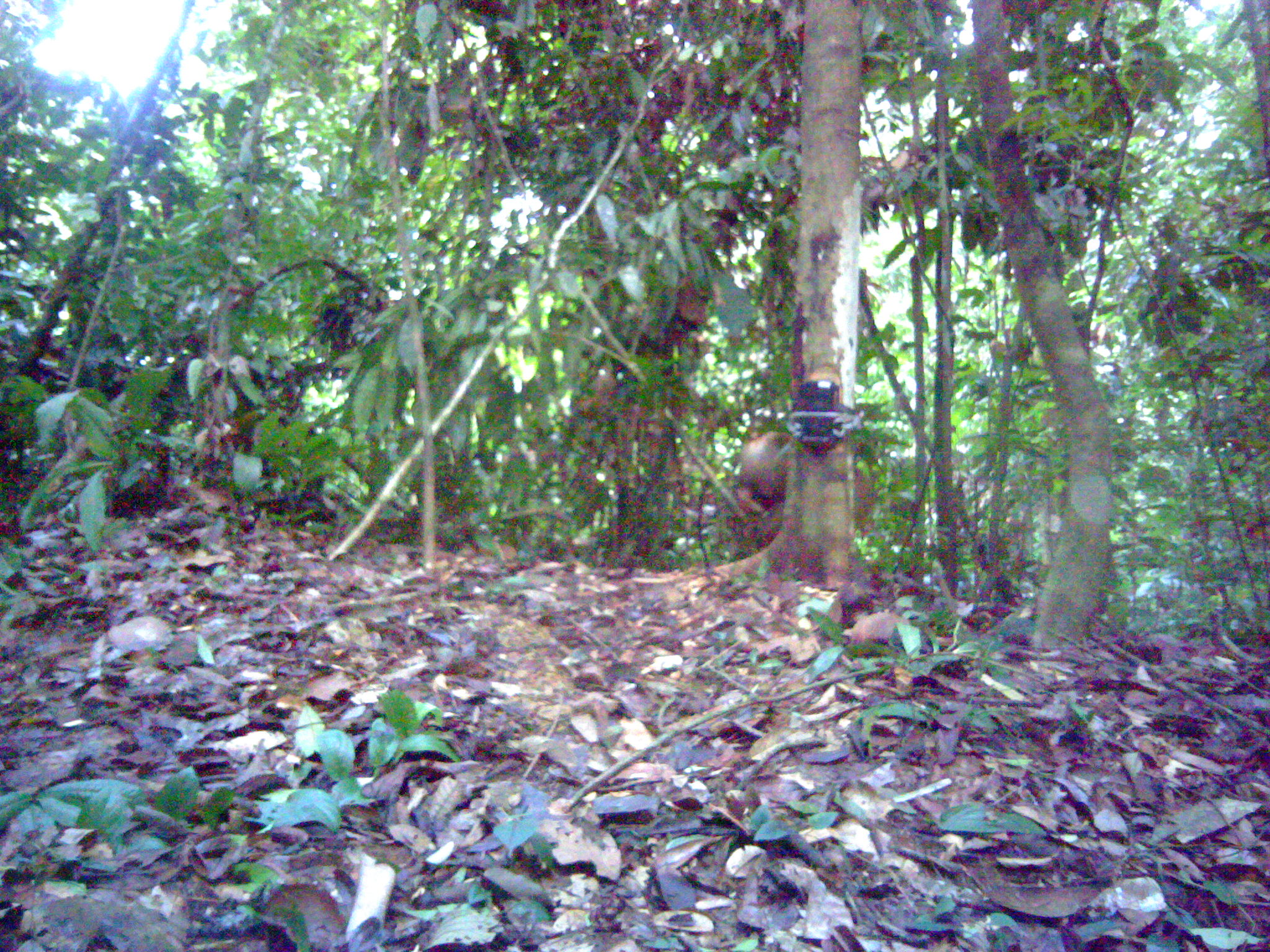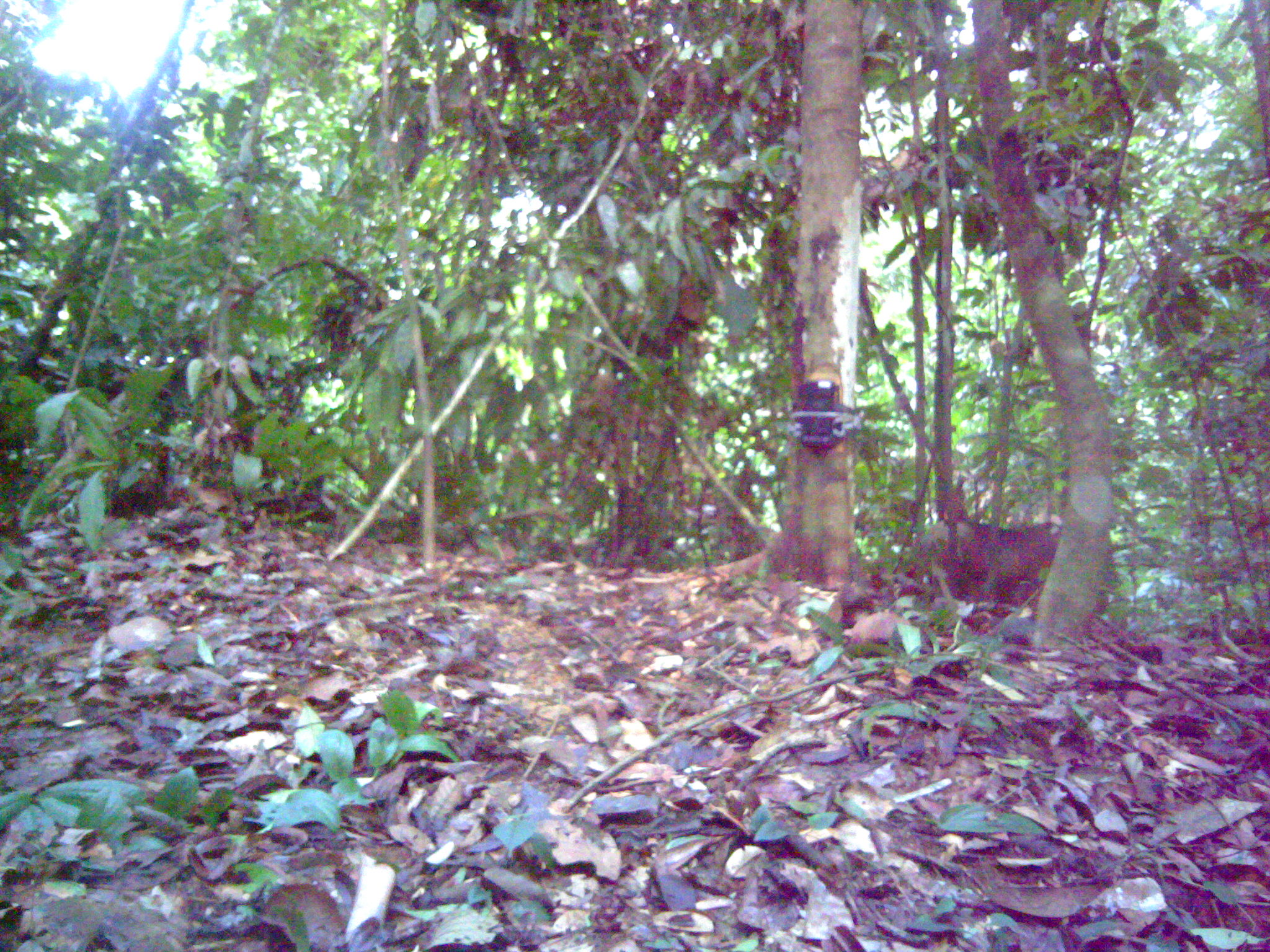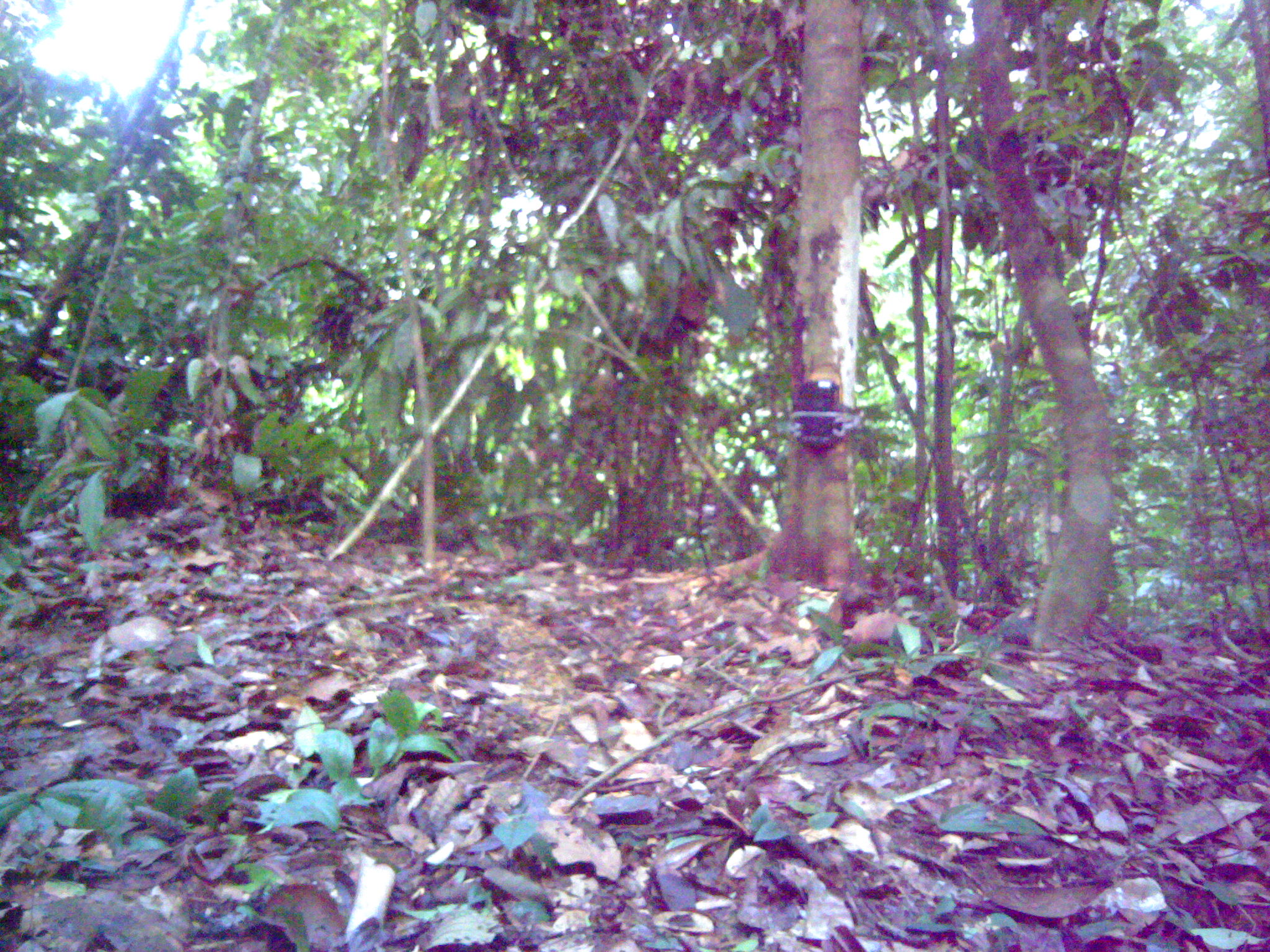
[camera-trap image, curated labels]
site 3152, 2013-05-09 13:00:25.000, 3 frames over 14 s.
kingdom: Animalia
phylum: Chordata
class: Mammalia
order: Primates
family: Cercopithecidae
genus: Macaca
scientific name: Macaca nemestrina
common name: southern pig-tailed macaque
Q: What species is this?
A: Macaca nemestrina (southern pig-tailed macaque).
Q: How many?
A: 1.